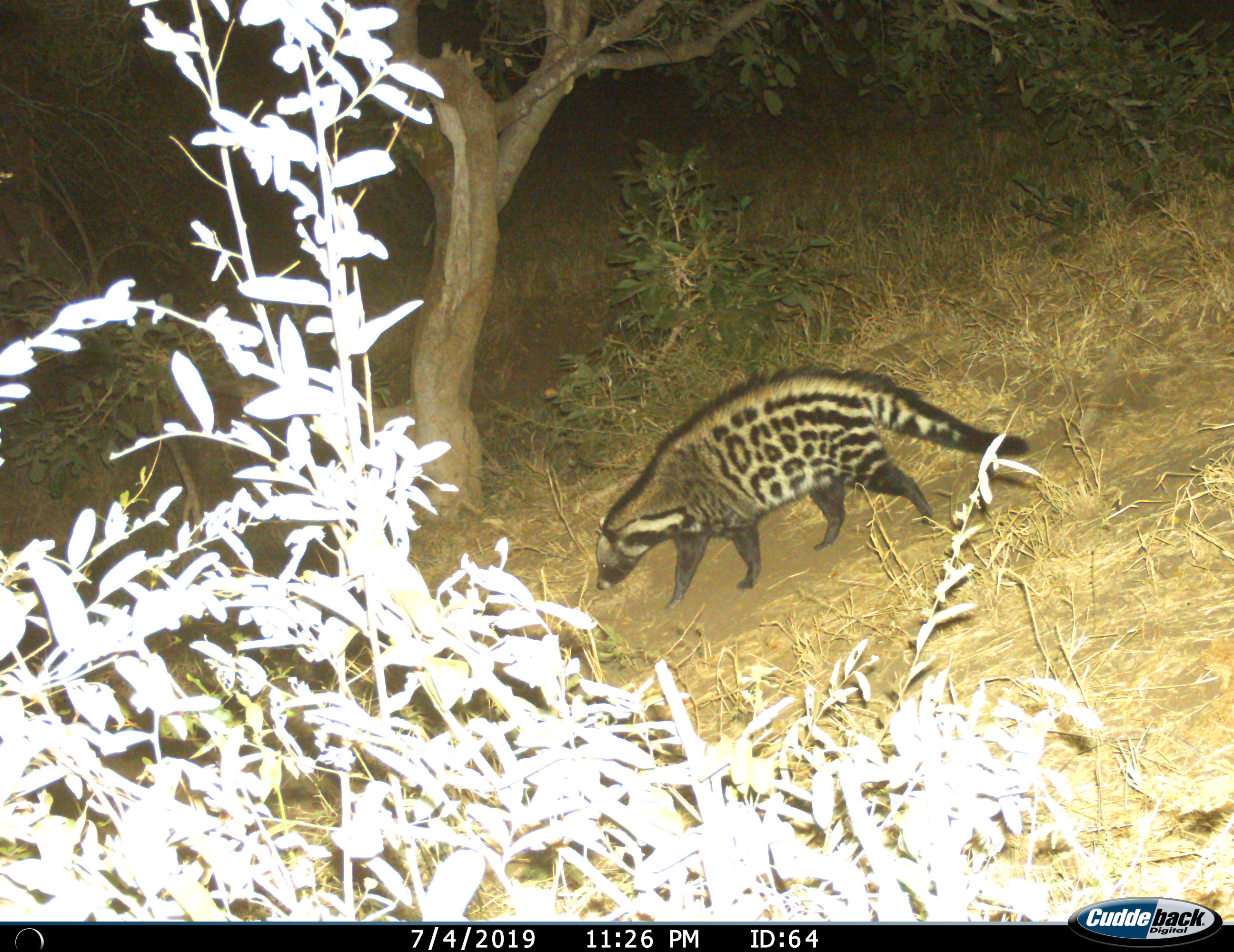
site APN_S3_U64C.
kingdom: Animalia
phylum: Chordata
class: Mammalia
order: Carnivora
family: Viverridae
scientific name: Viverridae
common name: civet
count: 1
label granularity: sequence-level